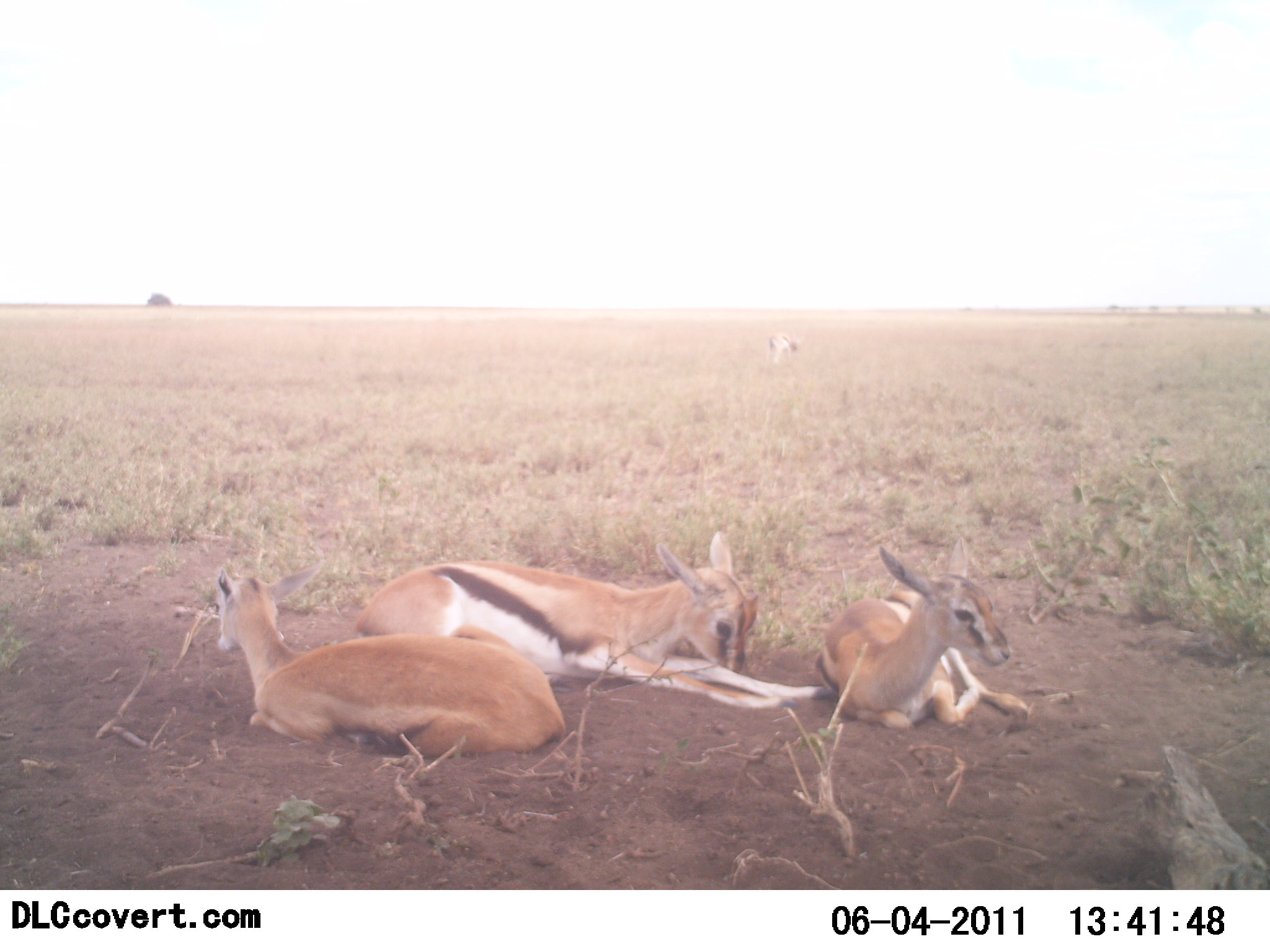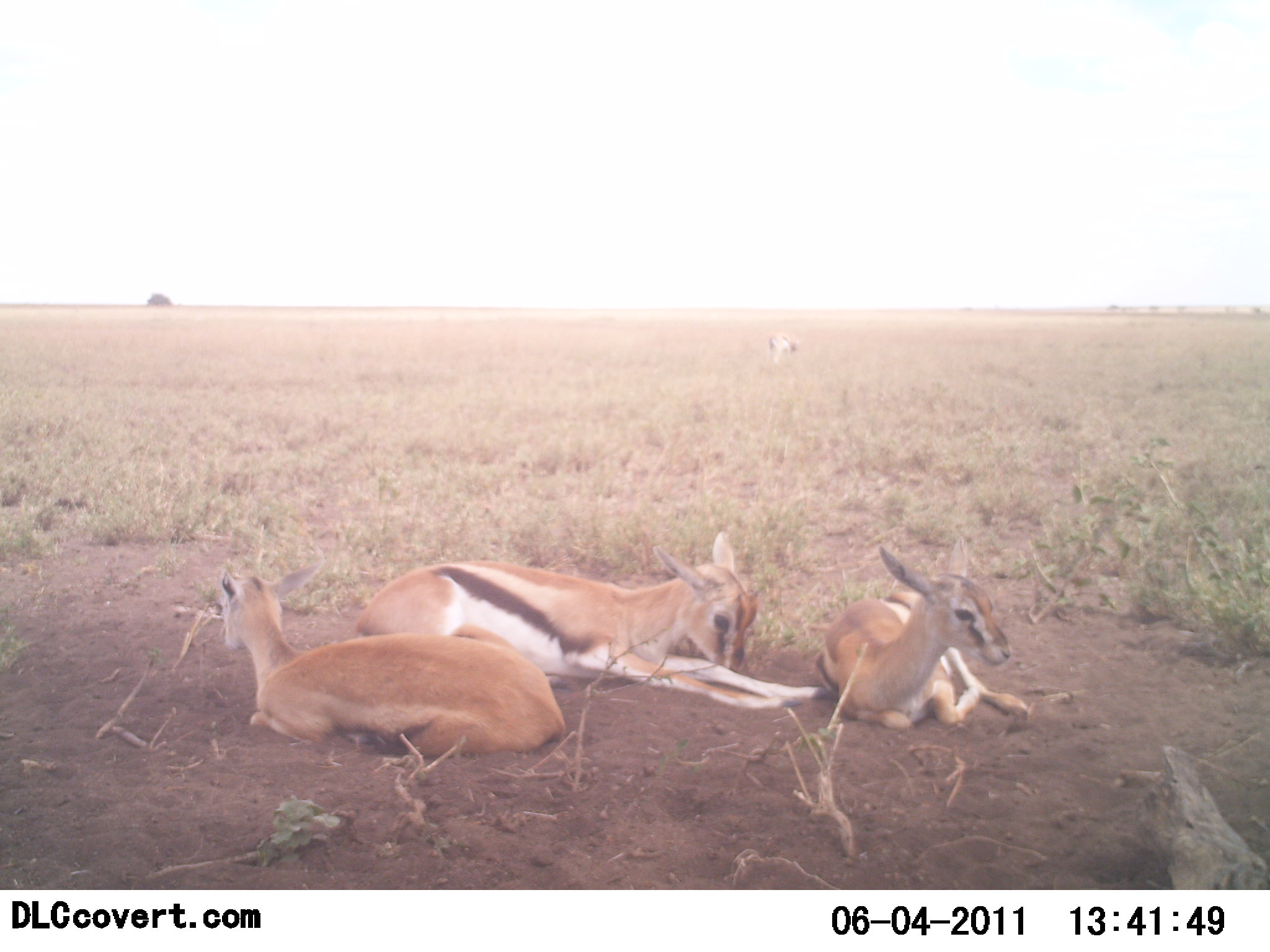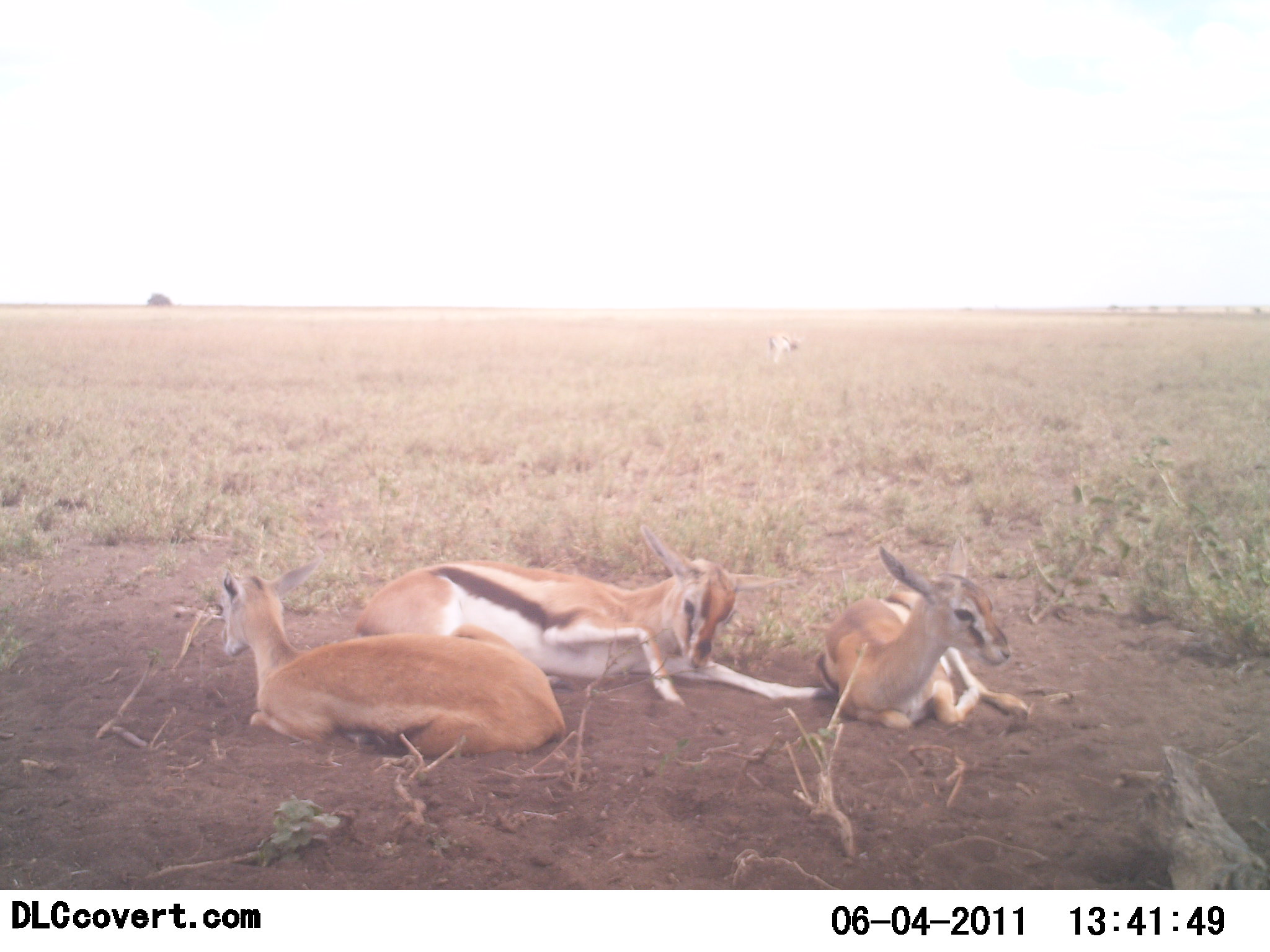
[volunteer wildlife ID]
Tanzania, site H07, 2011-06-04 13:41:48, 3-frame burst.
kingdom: Animalia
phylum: Chordata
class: Mammalia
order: Artiodactyla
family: Bovidae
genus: Eudorcas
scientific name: Eudorcas thomsonii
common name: thomson's gazelle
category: gazellethomsons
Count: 3.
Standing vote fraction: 14%.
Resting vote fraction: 100%.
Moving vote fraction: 0%.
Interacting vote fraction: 0%.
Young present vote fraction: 21%.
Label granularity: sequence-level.